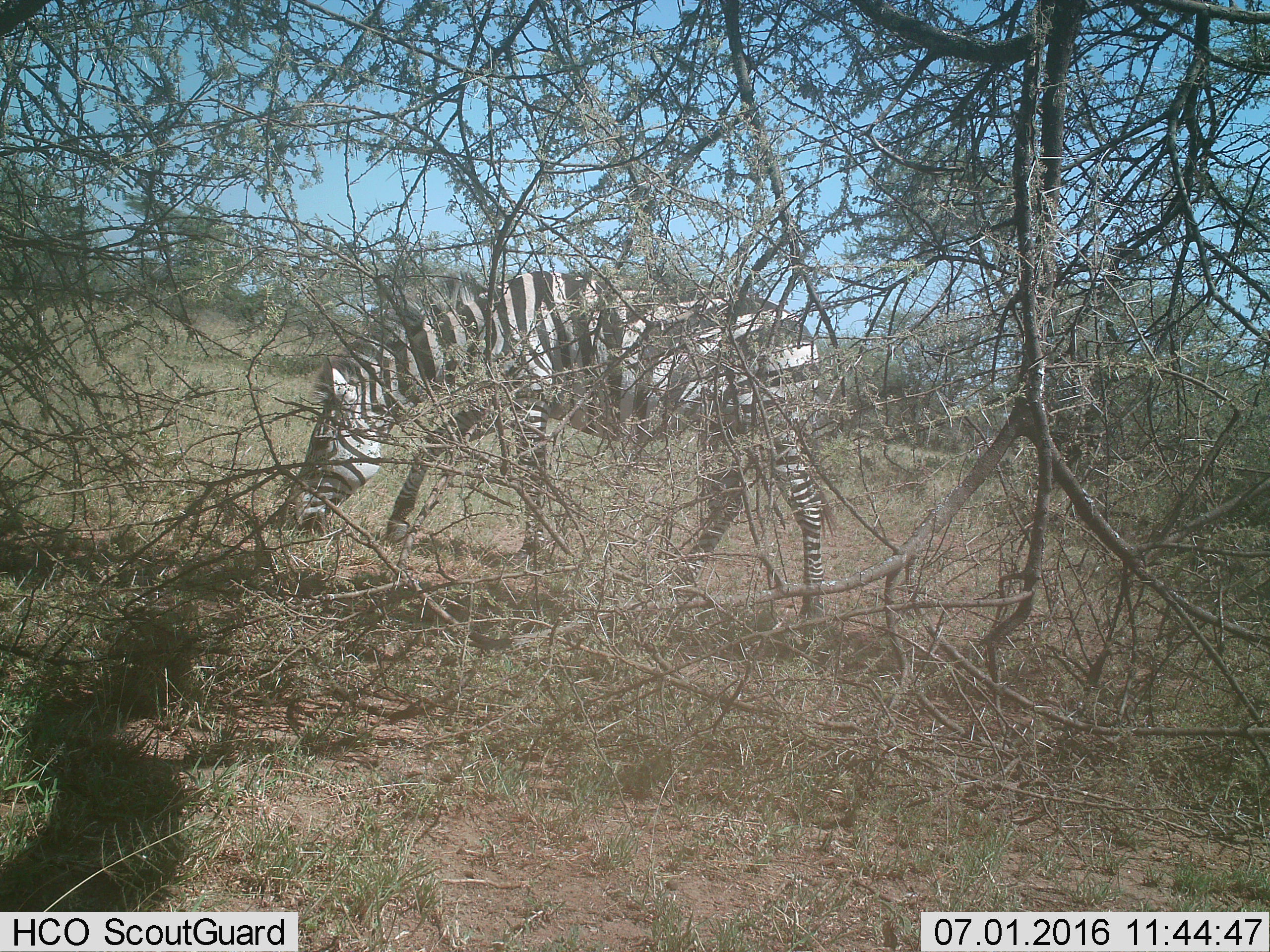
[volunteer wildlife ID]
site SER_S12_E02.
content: unidentified animal